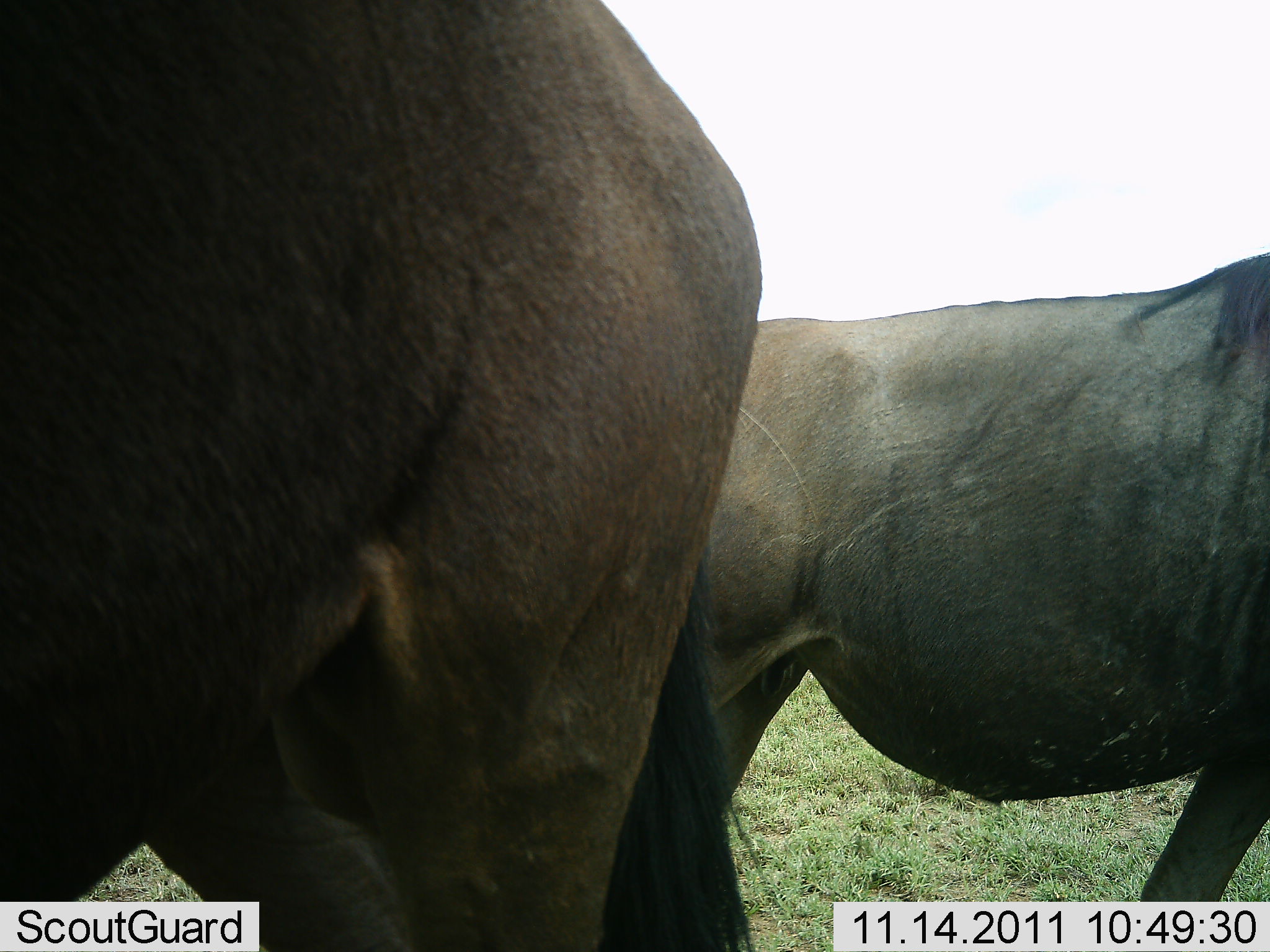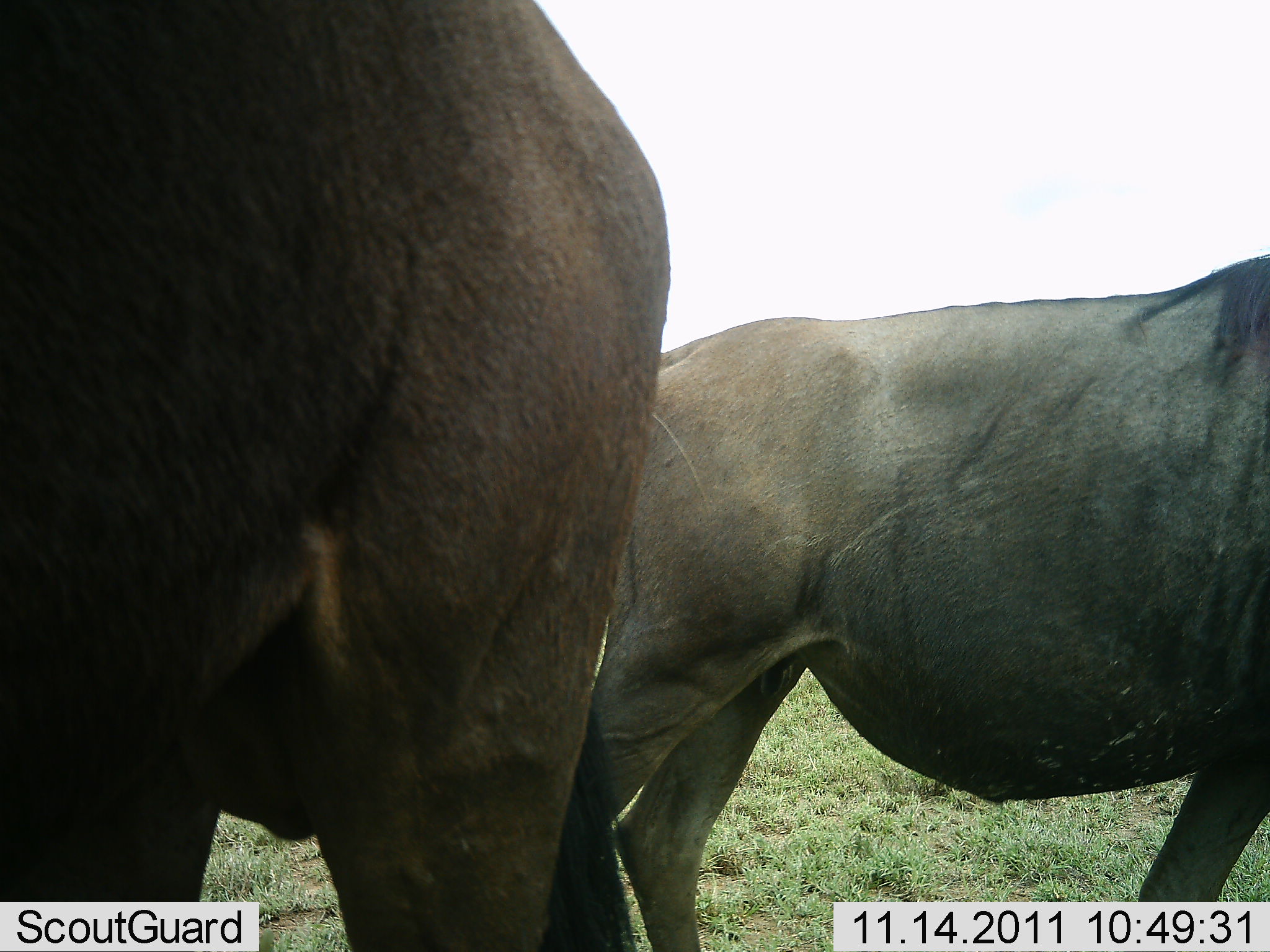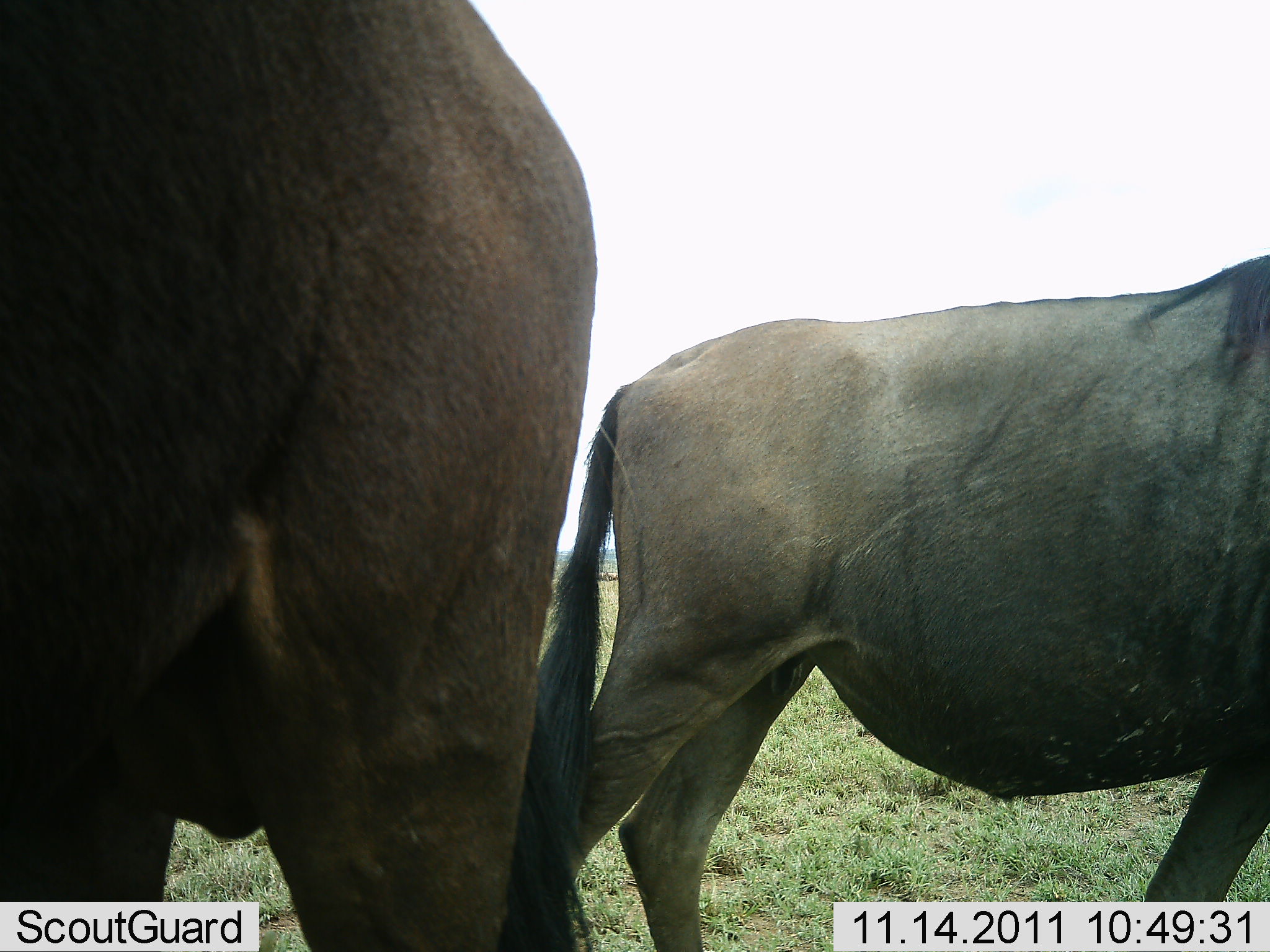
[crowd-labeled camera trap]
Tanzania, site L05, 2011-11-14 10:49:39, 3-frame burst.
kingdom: Animalia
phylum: Chordata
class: Mammalia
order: Artiodactyla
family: Bovidae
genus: Connochaetes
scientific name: Connochaetes taurinus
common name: blue wildebeest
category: wildebeest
Wildebeest (blue wildebeest) (Connochaetes taurinus), count 2. Behavior (volunteer vote fractions): standing 64%, resting 0%, moving 36%, interacting 0%. Young present (vote fraction): 0%. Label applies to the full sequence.